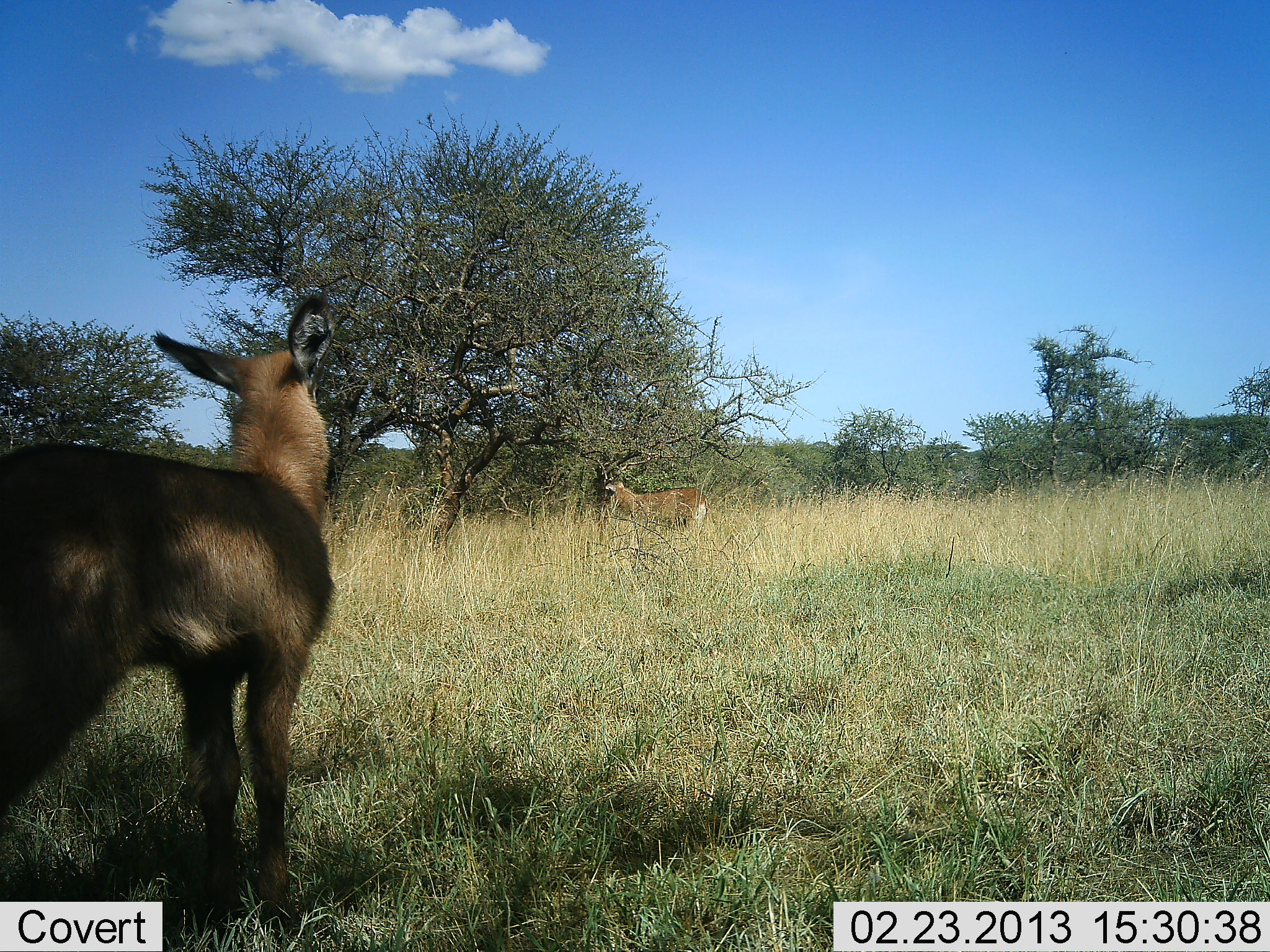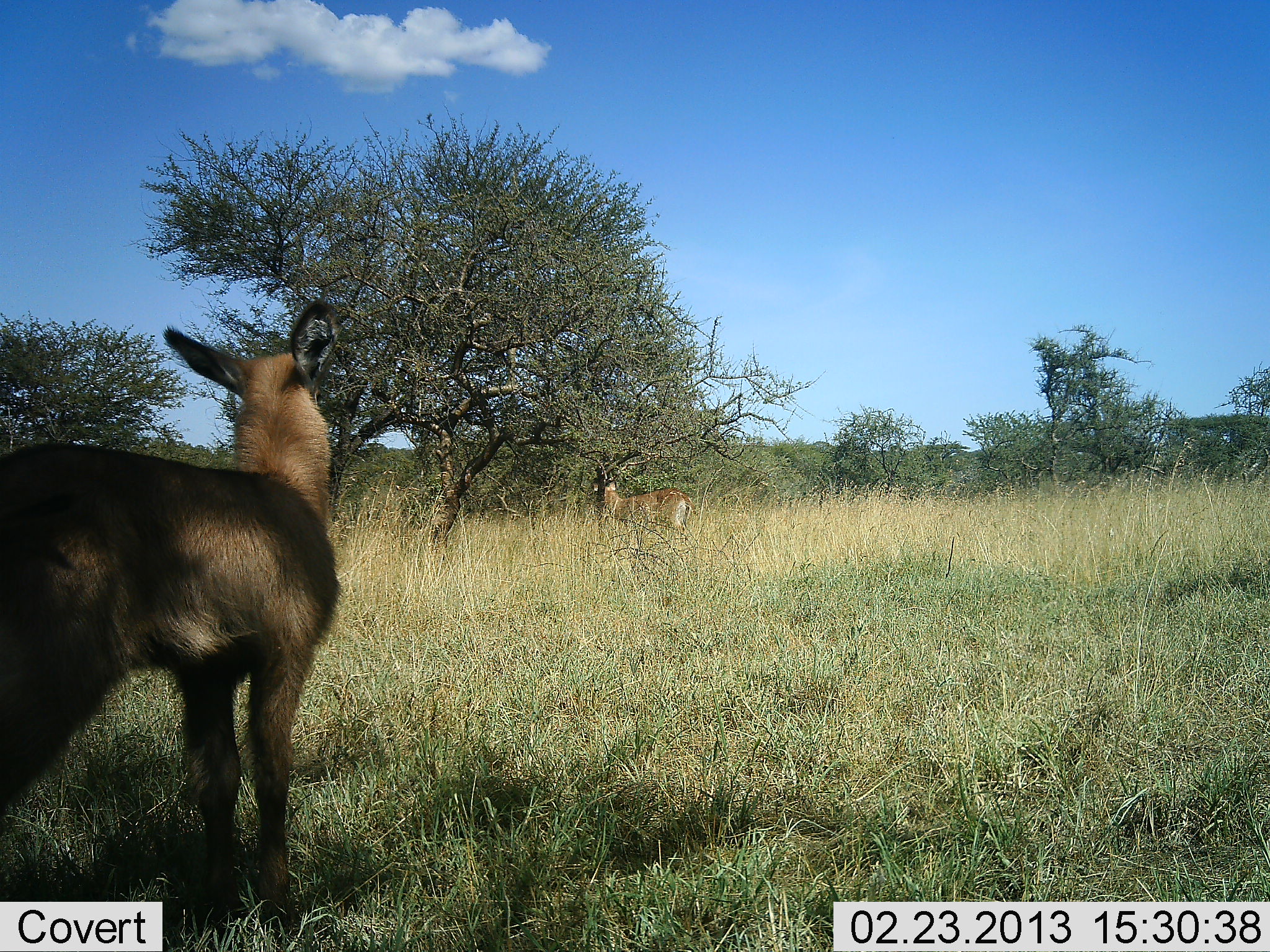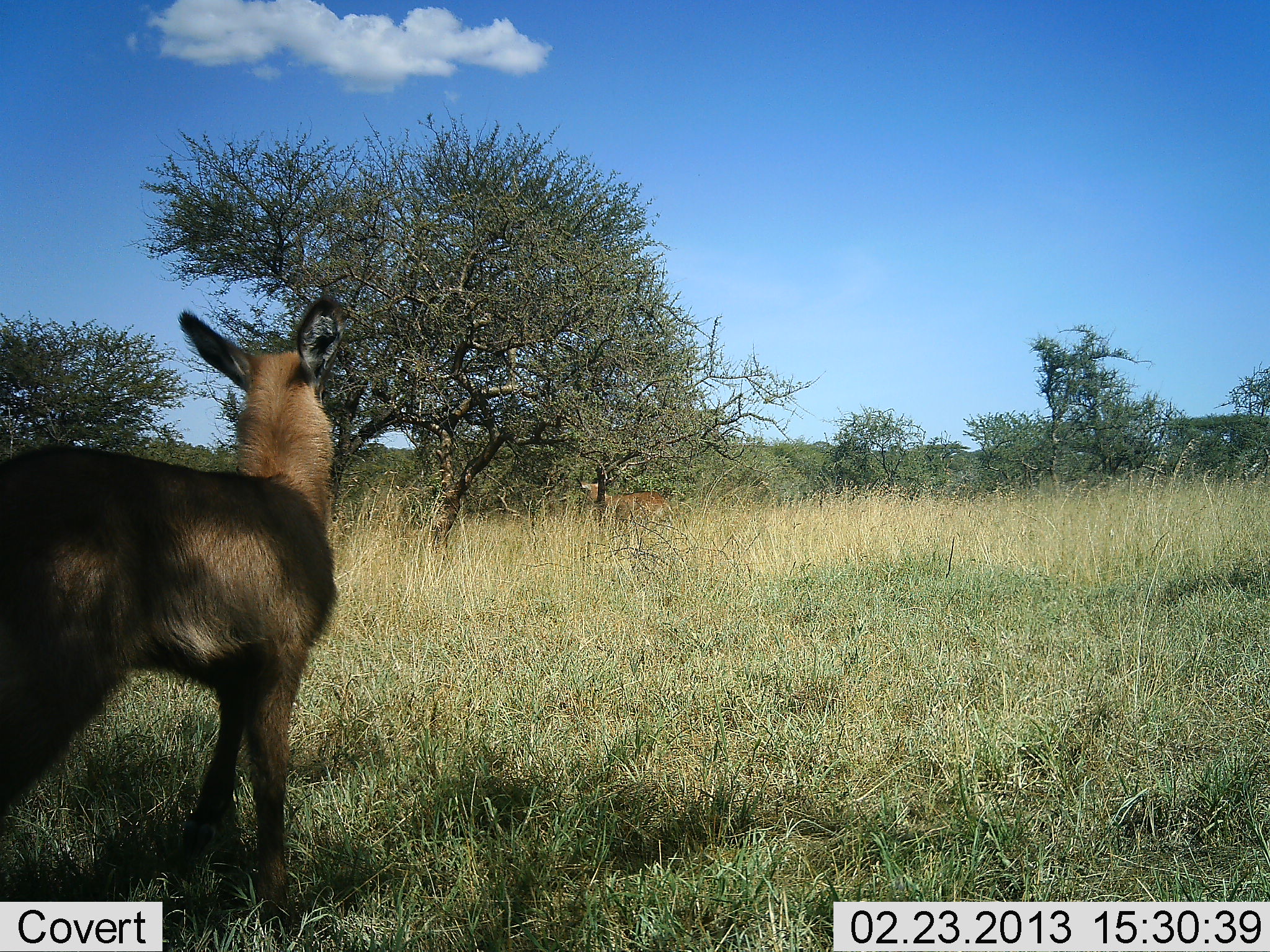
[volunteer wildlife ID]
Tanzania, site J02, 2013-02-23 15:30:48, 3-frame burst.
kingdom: Animalia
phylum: Chordata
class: Mammalia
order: Artiodactyla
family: Bovidae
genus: Kobus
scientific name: Kobus ellipsiprymnus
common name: waterbuck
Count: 2.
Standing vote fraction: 90%.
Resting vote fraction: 0%.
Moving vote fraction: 52%.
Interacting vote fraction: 5%.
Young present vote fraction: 29%.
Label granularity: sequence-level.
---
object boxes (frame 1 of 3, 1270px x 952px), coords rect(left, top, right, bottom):
animal: rect(0, 290, 336, 944); rect(599, 476, 712, 541)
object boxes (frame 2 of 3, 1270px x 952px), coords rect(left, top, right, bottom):
animal: rect(0, 297, 342, 944); rect(590, 465, 700, 542)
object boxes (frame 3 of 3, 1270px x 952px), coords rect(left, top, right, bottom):
animal: rect(0, 294, 348, 944); rect(574, 476, 675, 549)